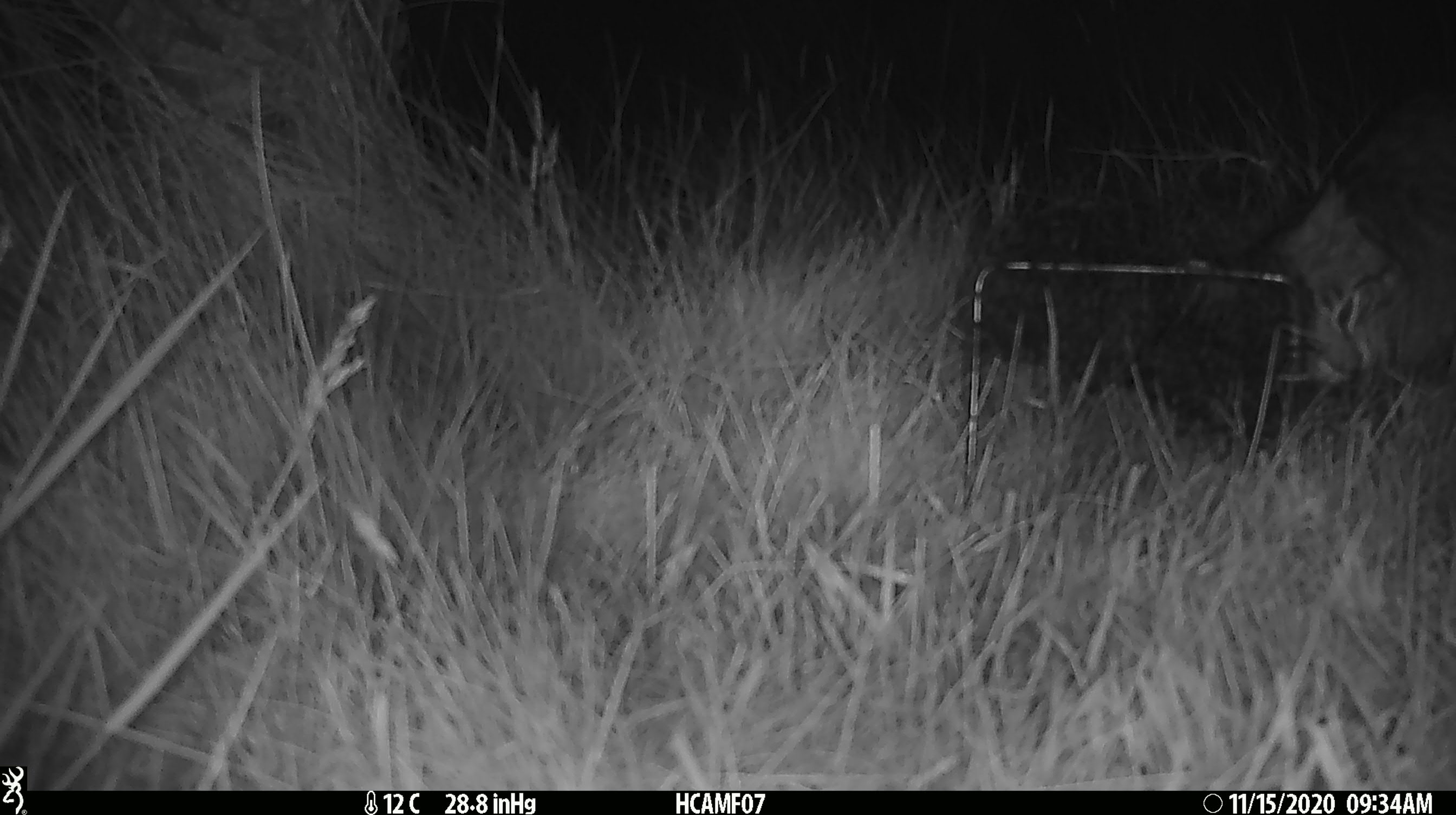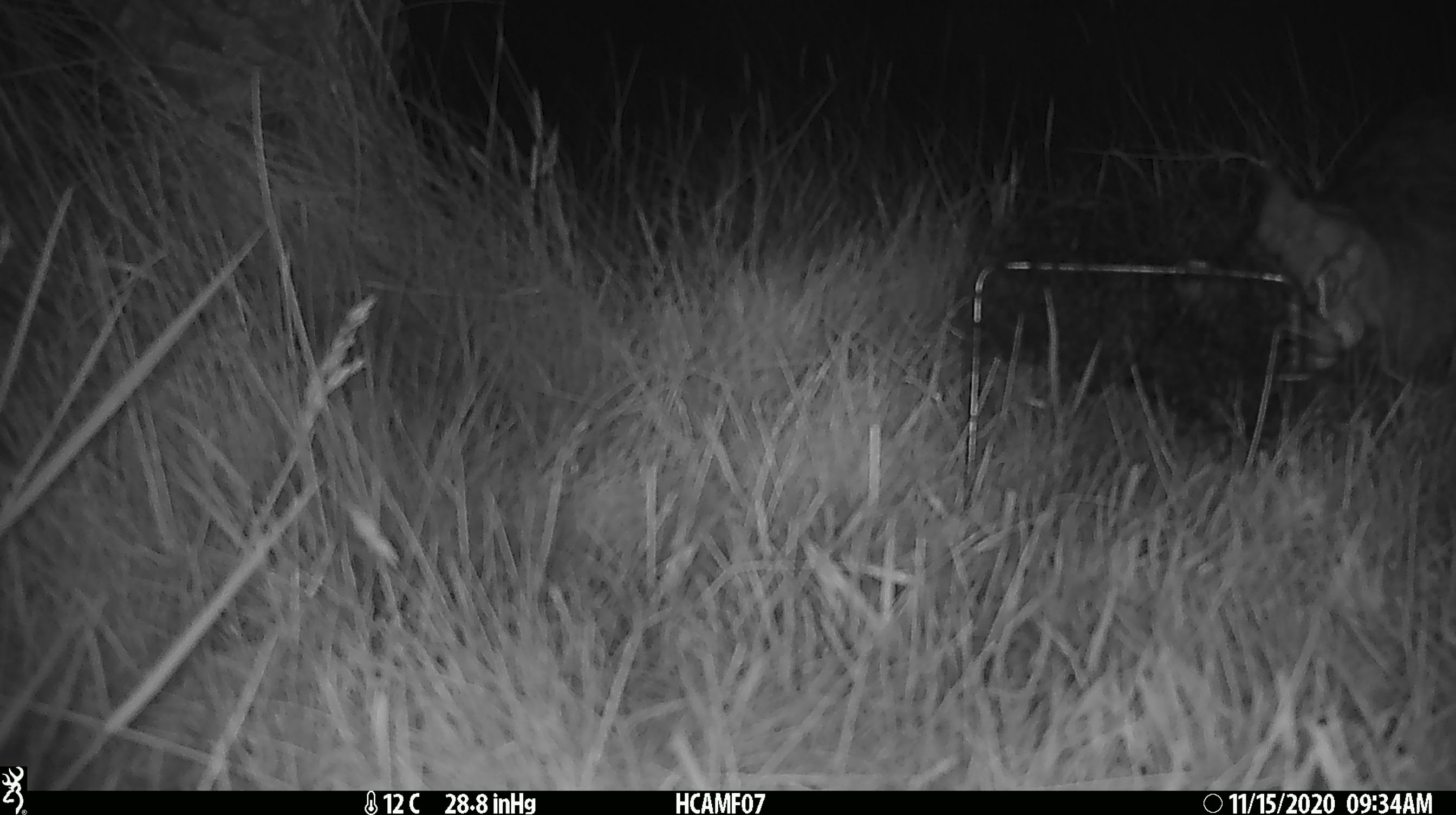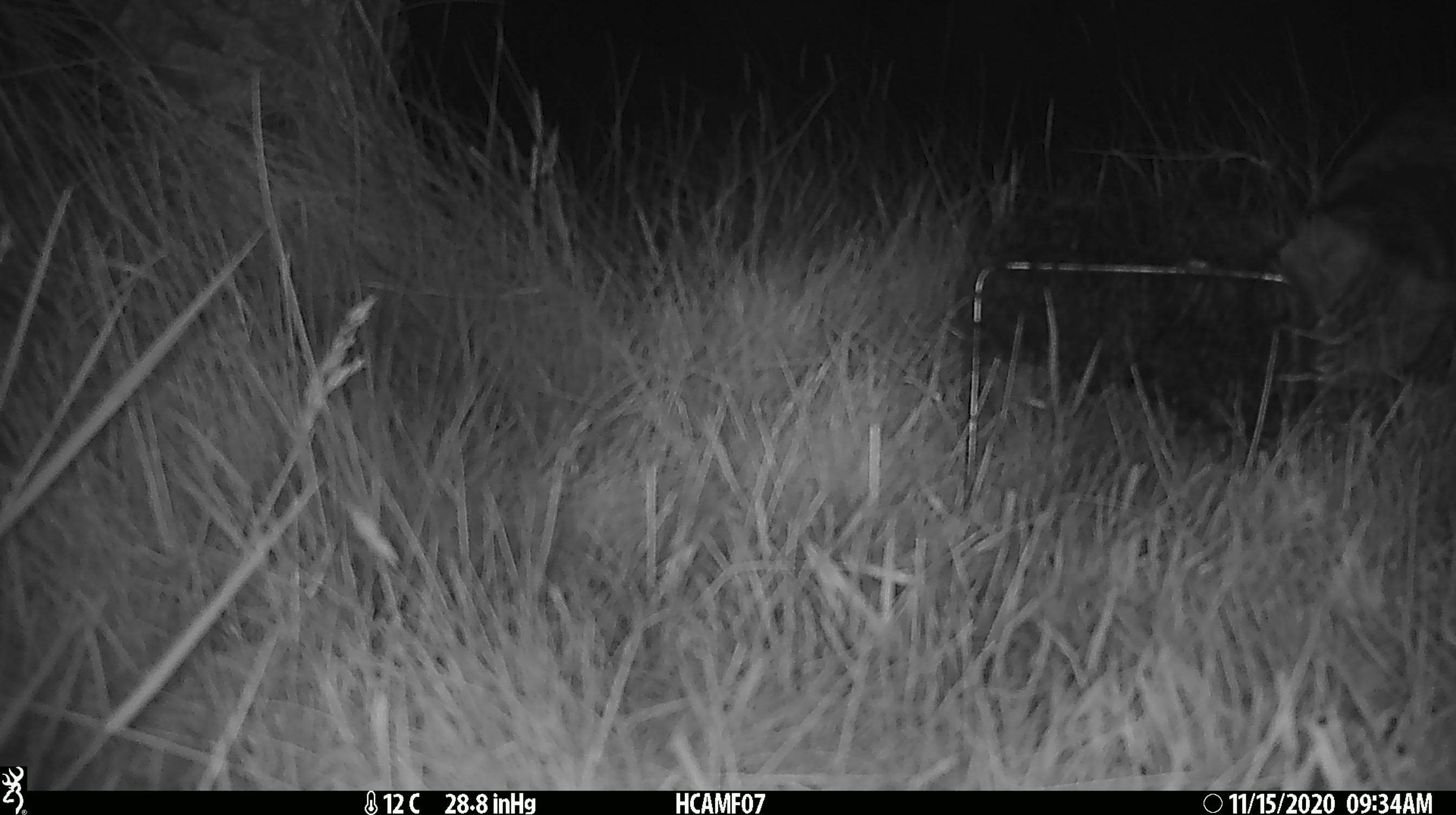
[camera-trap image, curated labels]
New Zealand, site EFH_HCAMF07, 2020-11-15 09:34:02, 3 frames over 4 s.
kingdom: Animalia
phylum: Chordata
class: Mammalia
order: Carnivora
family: Felidae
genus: Felis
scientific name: Felis catus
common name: domestic cat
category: cat